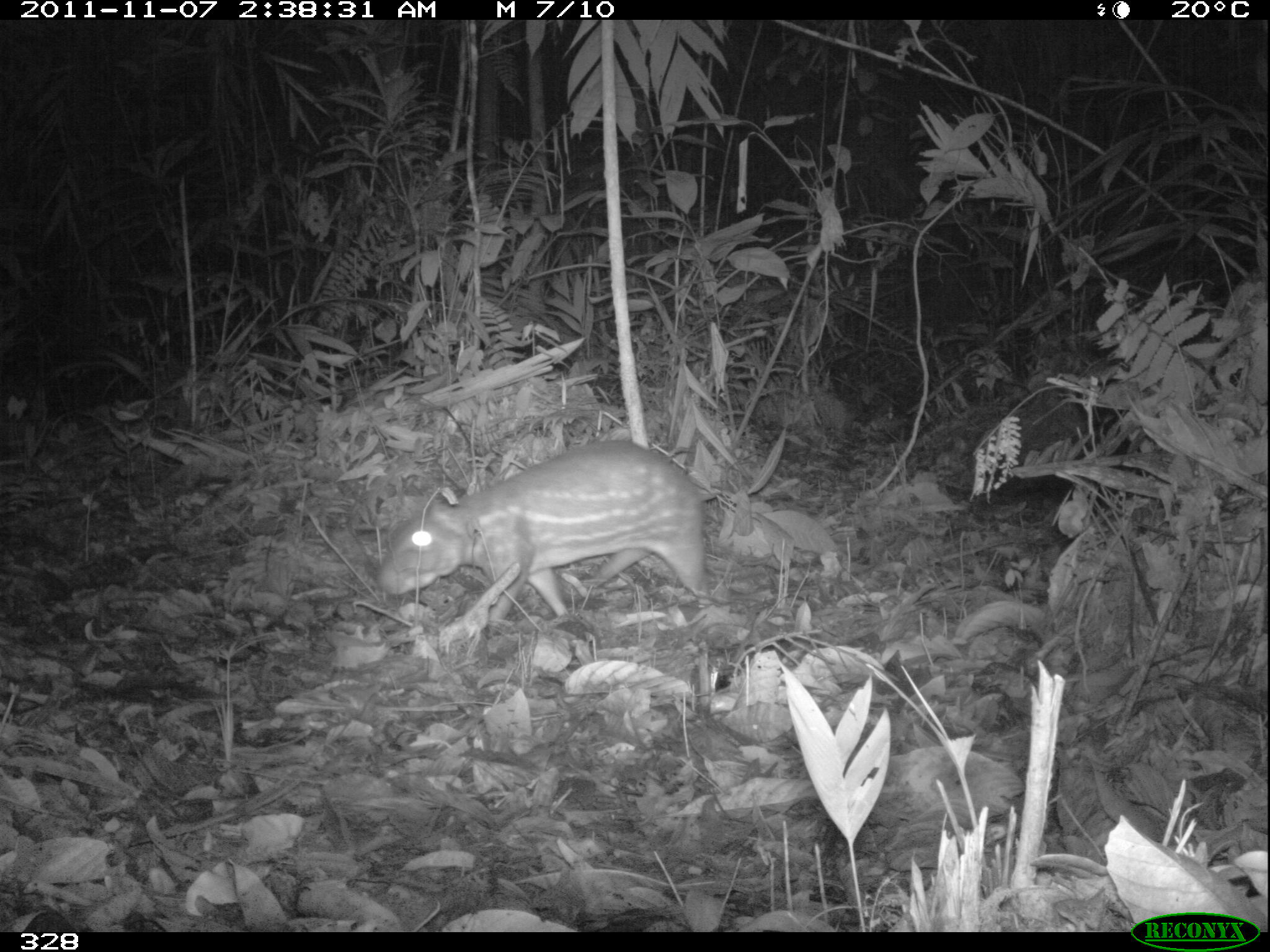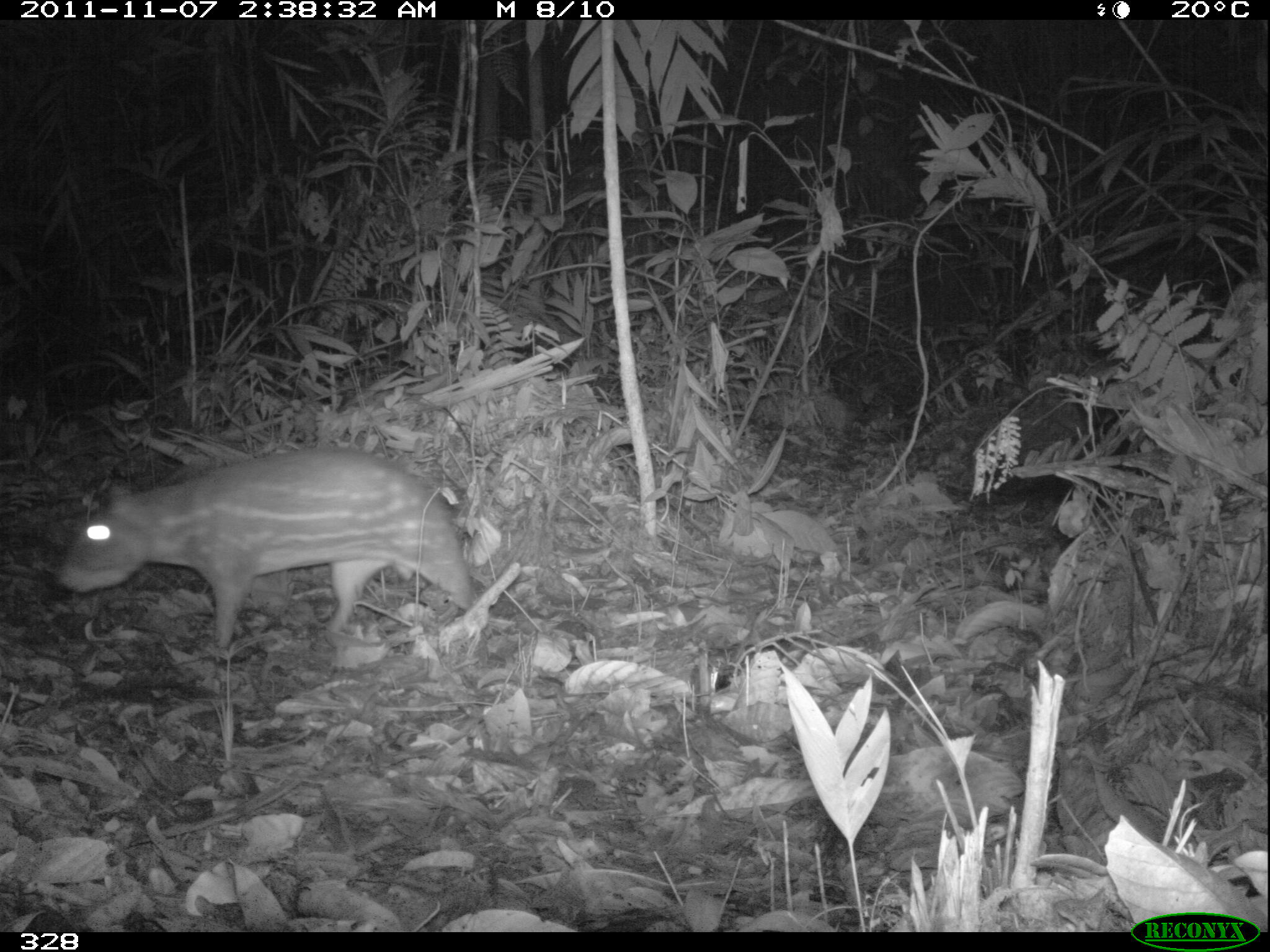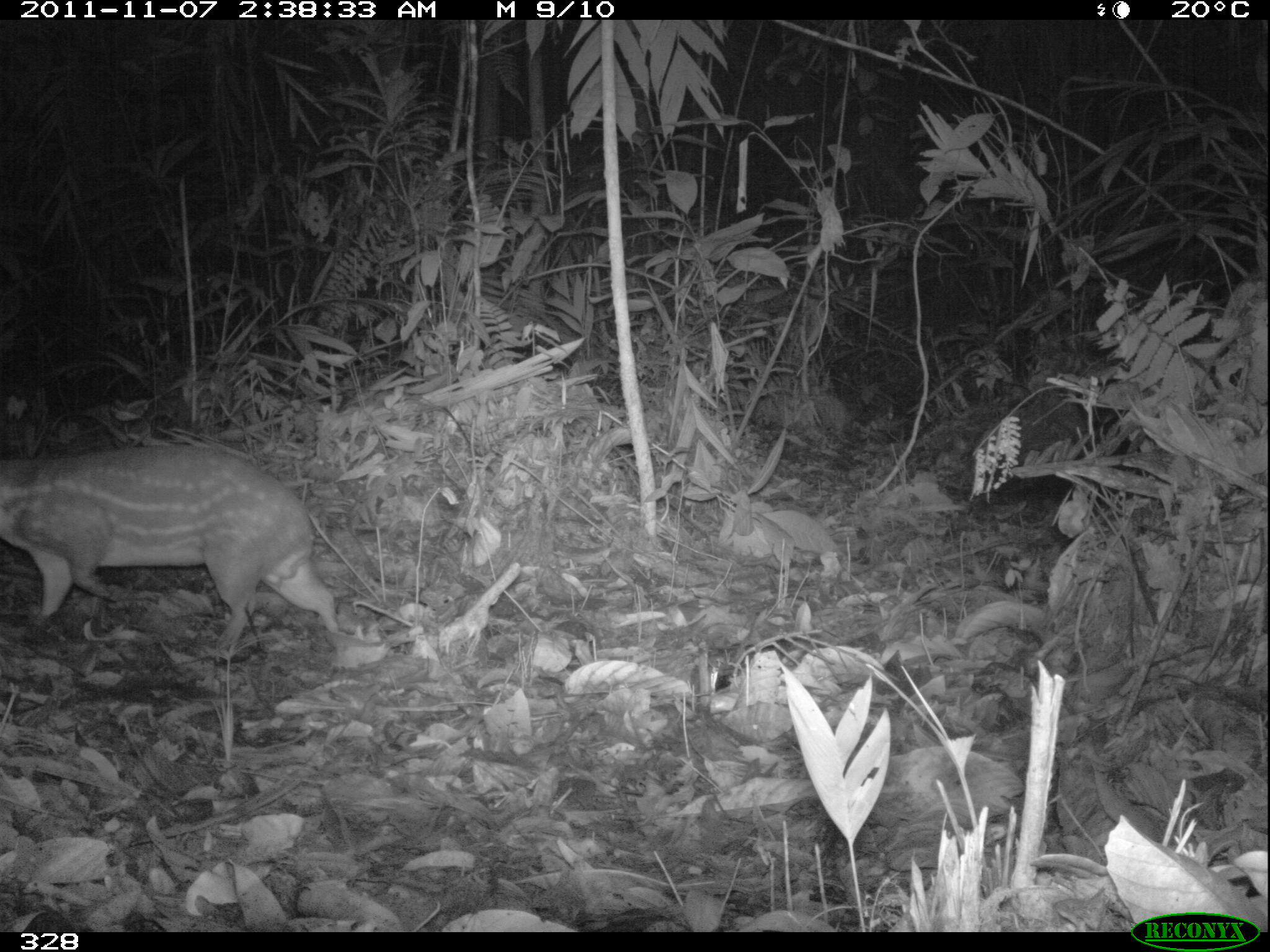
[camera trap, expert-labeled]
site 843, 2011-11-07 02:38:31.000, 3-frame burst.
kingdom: Animalia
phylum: Chordata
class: Mammalia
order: Rodentia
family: Cuniculidae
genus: Cuniculus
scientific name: Cuniculus paca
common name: spotted paca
Cuniculus paca (spotted paca).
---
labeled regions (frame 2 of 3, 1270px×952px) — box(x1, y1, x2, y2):
cuniculus paca: box(51, 443, 476, 651)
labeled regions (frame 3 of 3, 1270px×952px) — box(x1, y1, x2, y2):
cuniculus paca: box(0, 441, 342, 653)